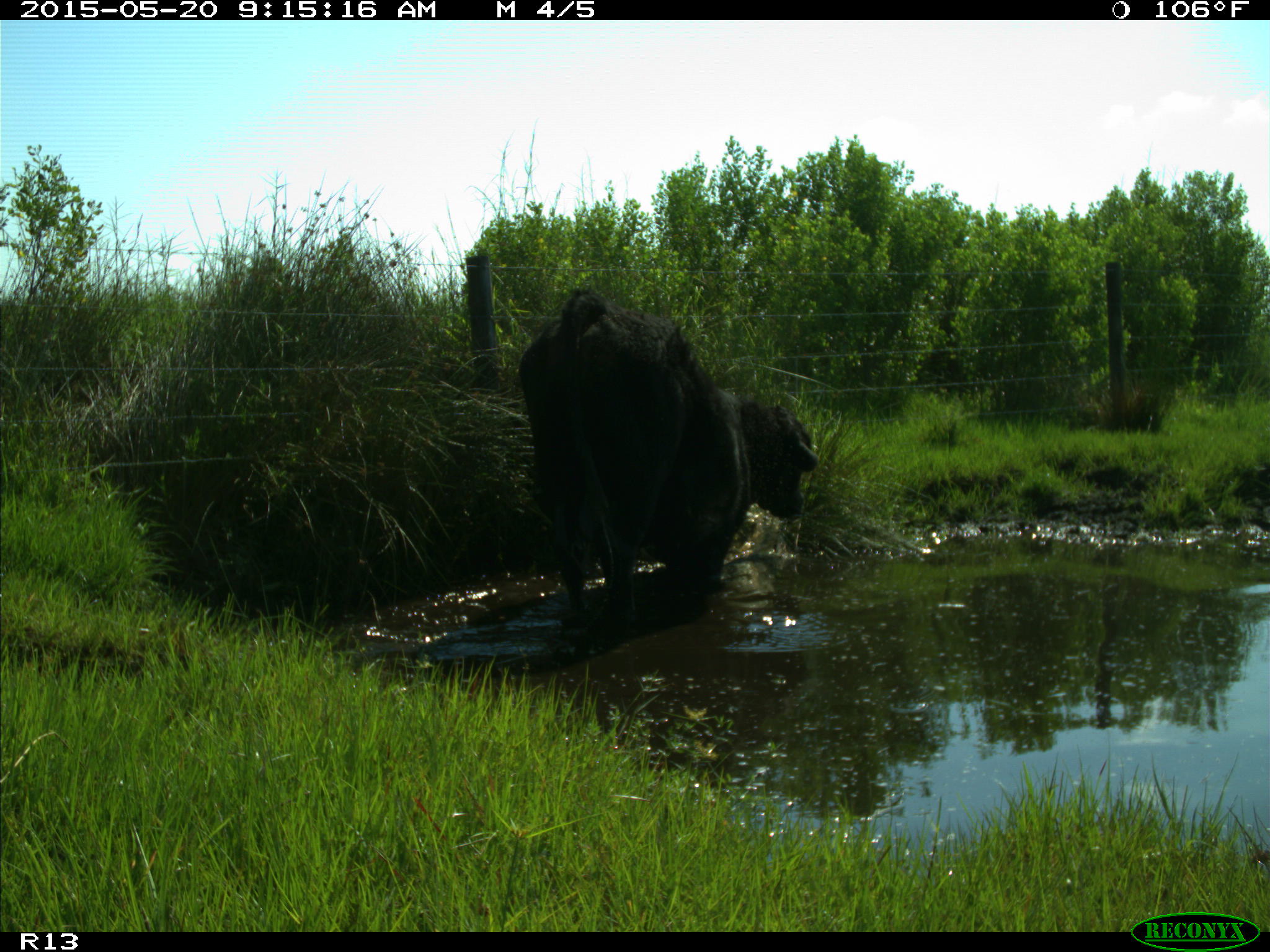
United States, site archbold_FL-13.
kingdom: Animalia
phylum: Chordata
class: Mammalia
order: Artiodactyla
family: Bovidae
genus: Bos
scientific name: Bos taurus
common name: domestic cow